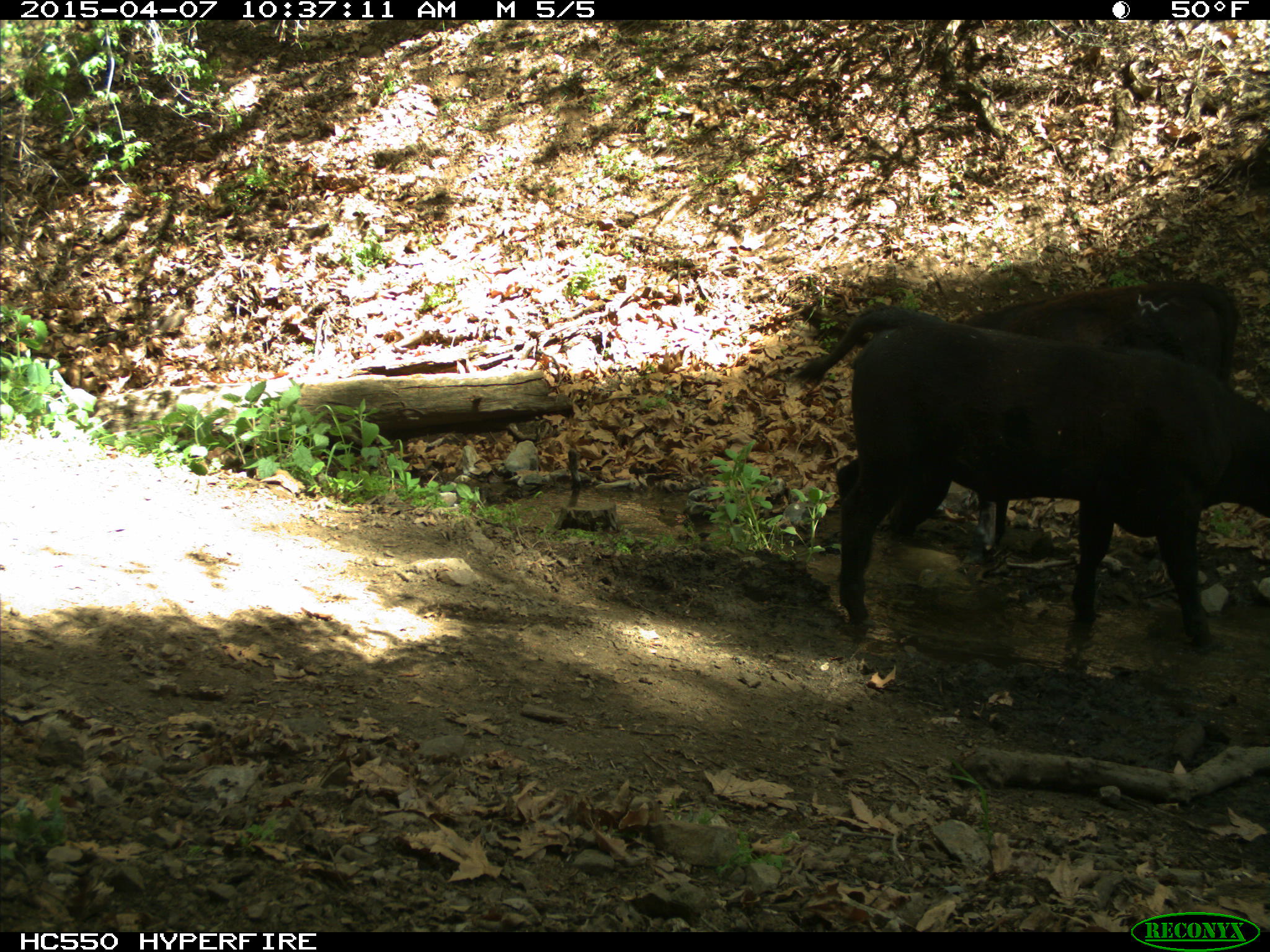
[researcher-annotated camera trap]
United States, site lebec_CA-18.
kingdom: Animalia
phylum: Chordata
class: Mammalia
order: Artiodactyla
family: Bovidae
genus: Bos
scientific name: Bos taurus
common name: domestic cow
Bos taurus (domestic cow).